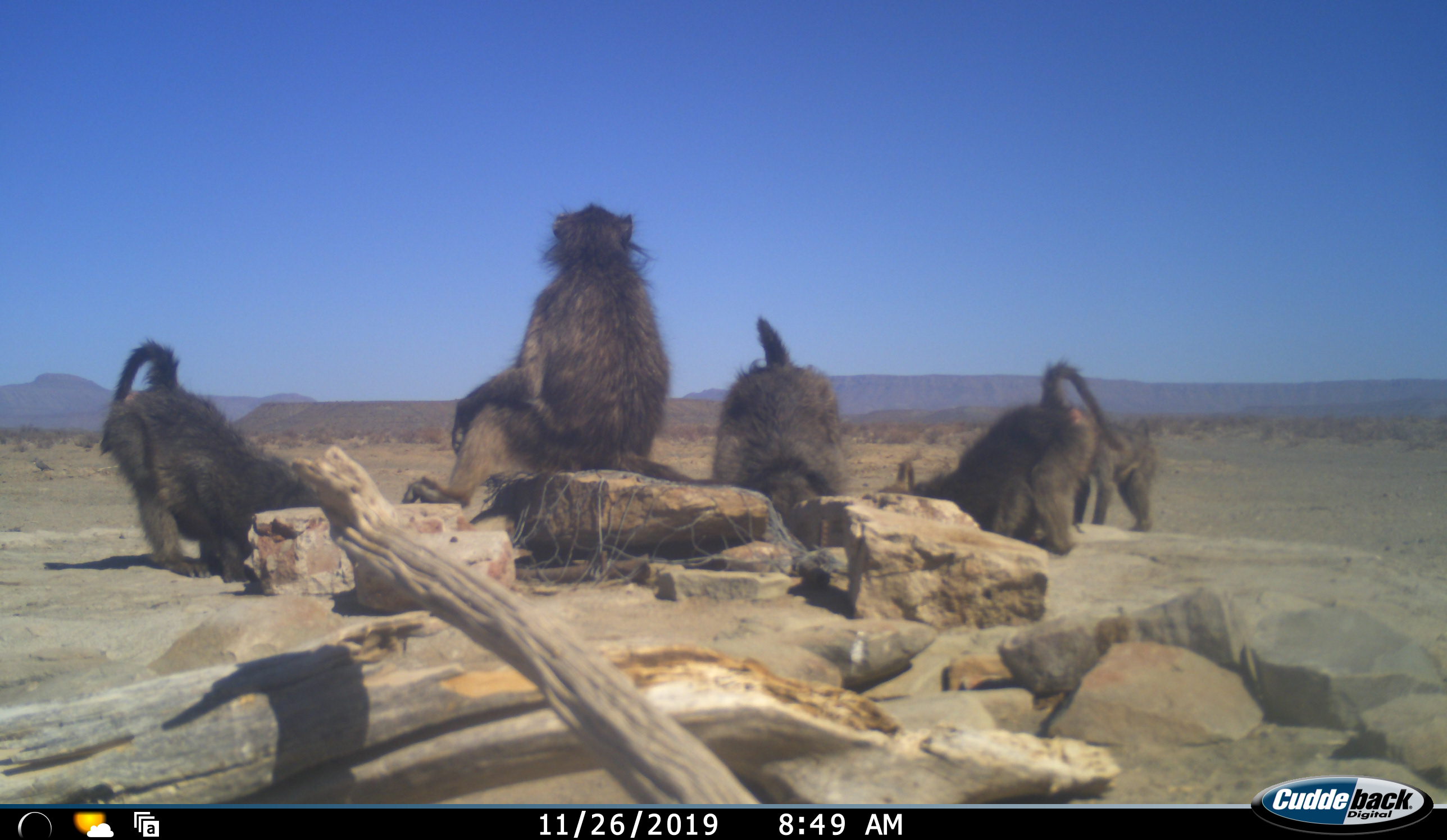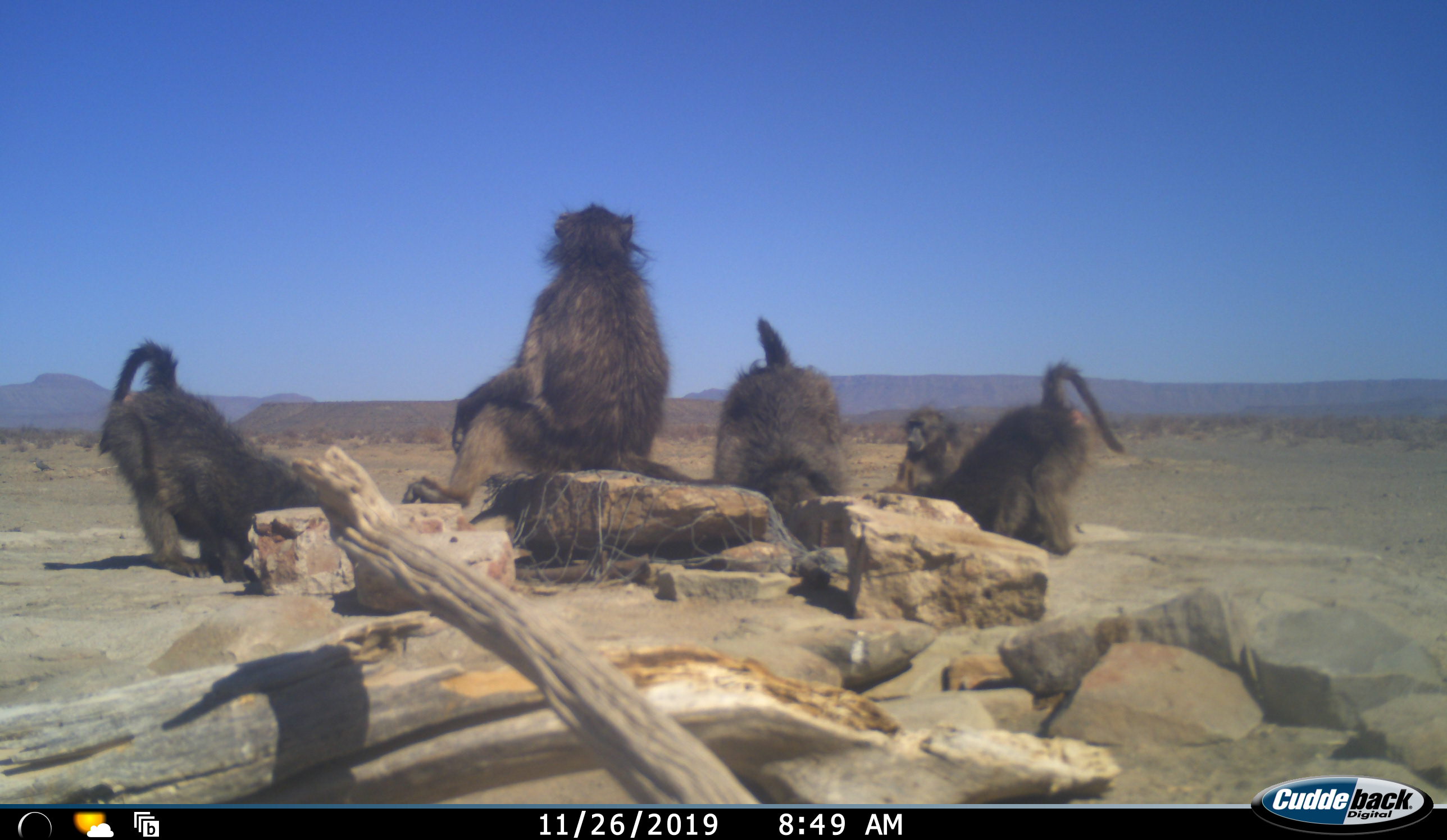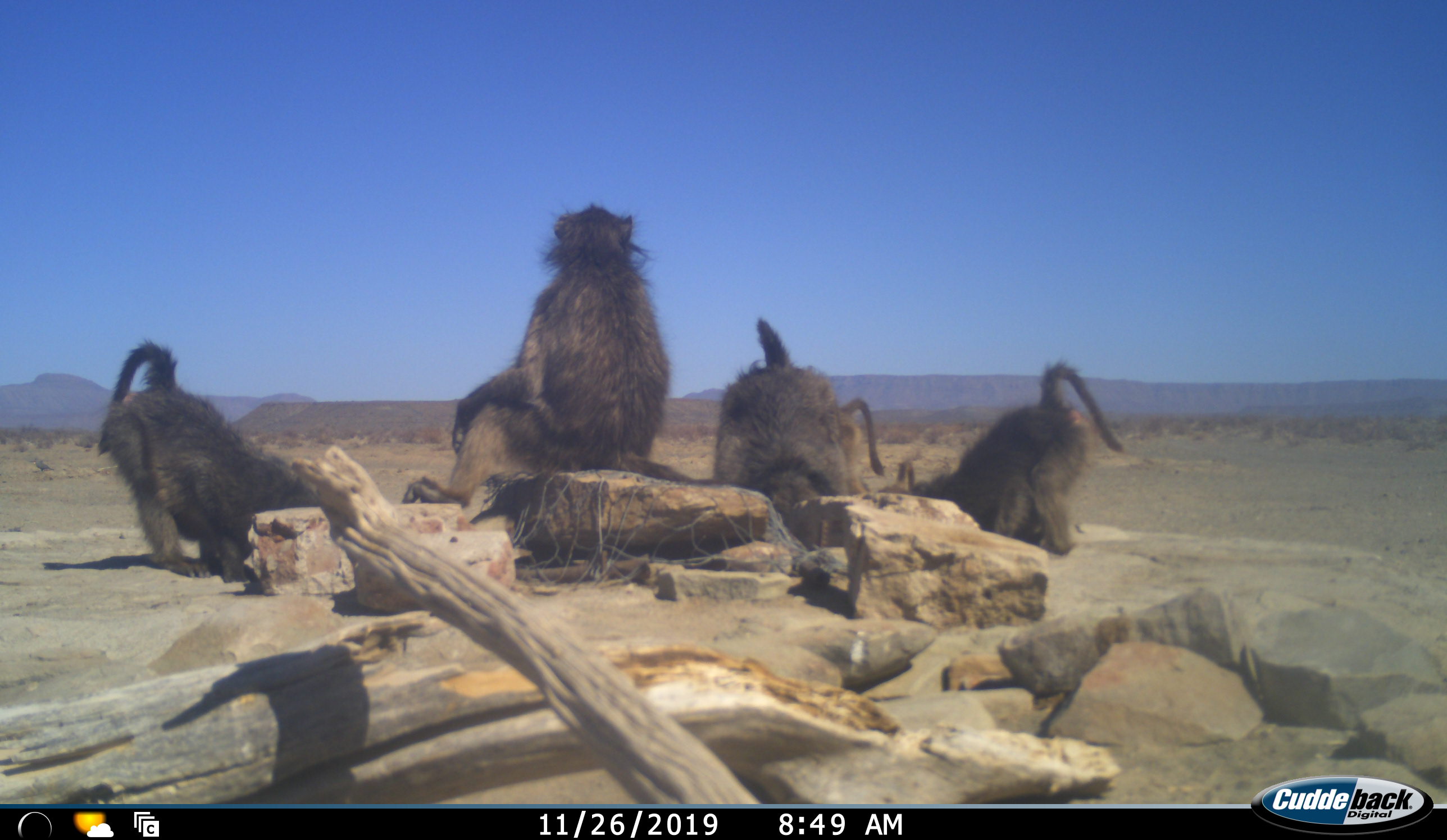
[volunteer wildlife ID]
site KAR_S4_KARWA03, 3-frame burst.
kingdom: Animalia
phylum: Chordata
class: Mammalia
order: Primates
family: Cercopithecidae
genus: Papio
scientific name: Papio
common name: baboon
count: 5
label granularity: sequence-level